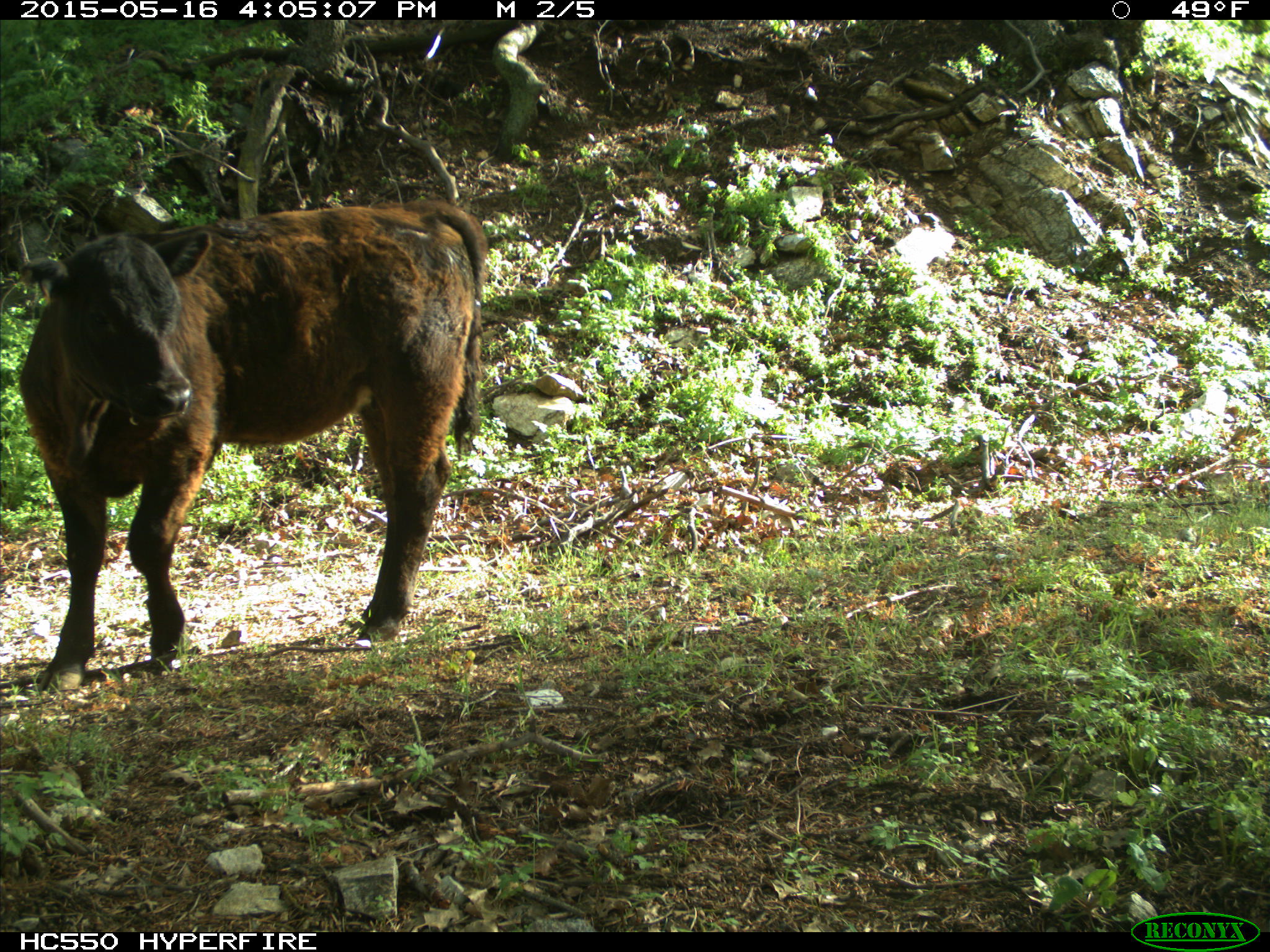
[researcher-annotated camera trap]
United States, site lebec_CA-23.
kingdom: Animalia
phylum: Chordata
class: Mammalia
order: Artiodactyla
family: Bovidae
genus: Bos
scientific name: Bos taurus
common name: domestic cow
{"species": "Bos taurus (domestic cow)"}